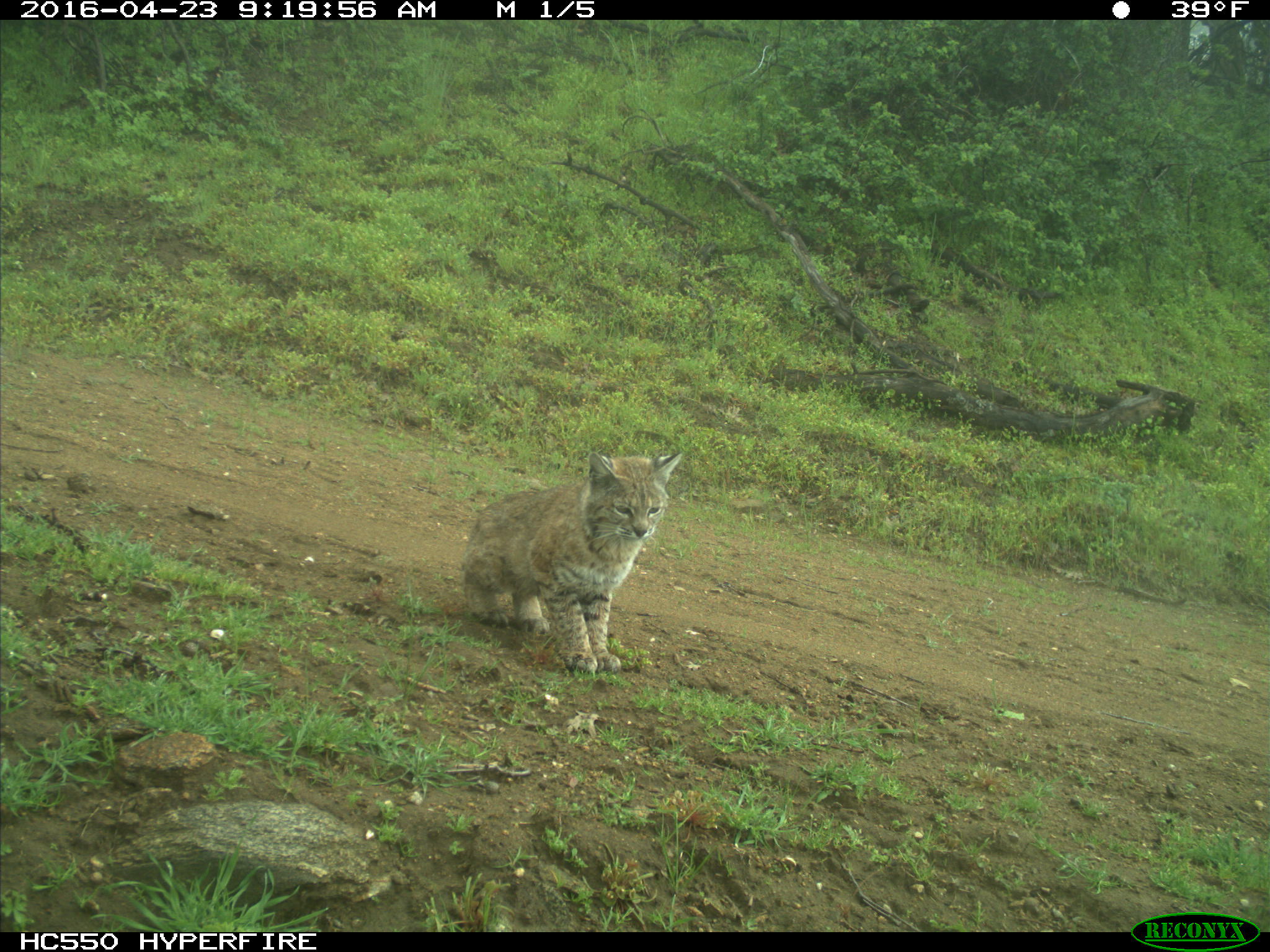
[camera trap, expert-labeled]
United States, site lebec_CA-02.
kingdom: Animalia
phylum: Chordata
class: Mammalia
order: Carnivora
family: Felidae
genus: Lynx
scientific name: Lynx rufus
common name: bobcat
Lynx rufus (bobcat).